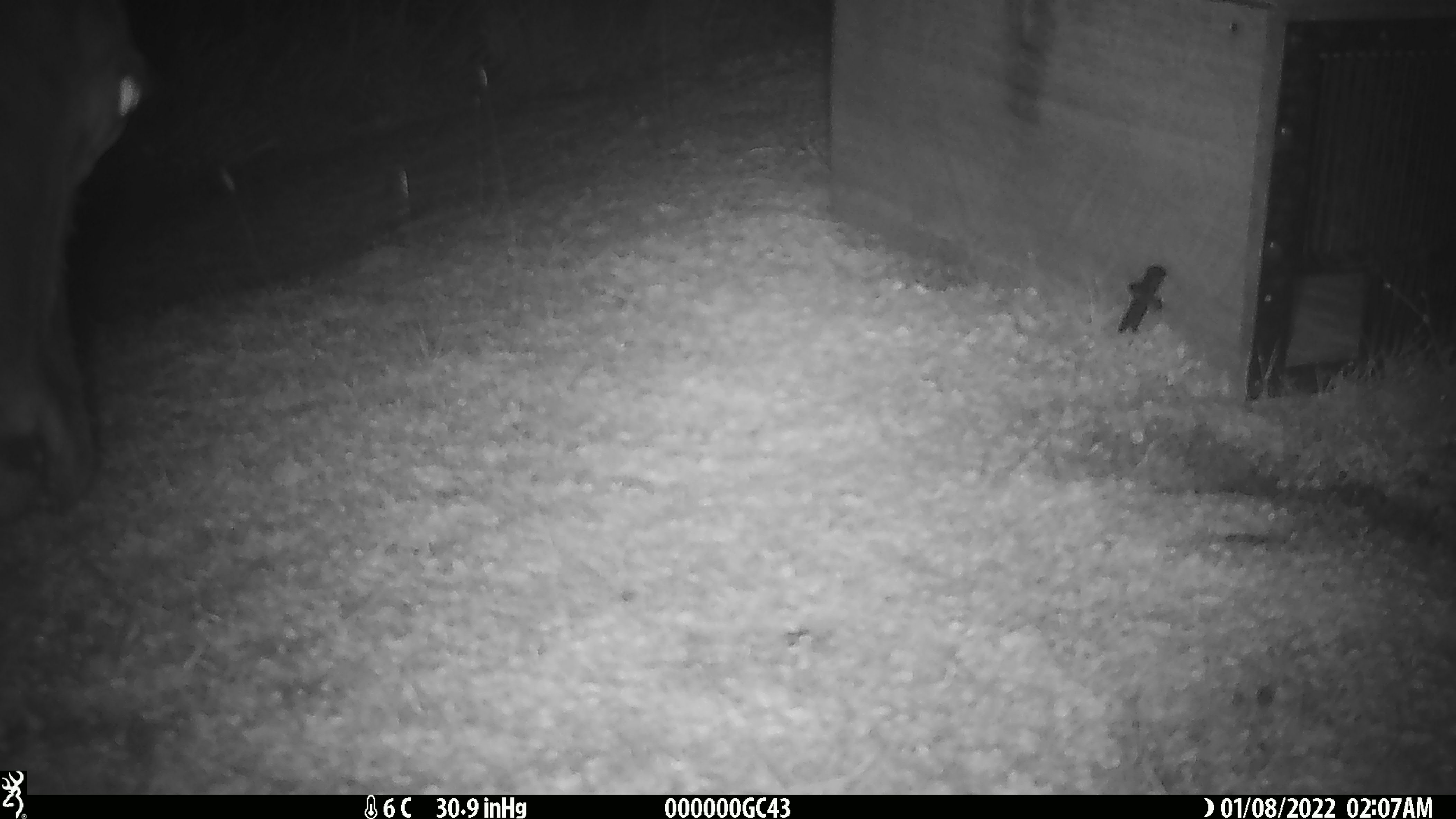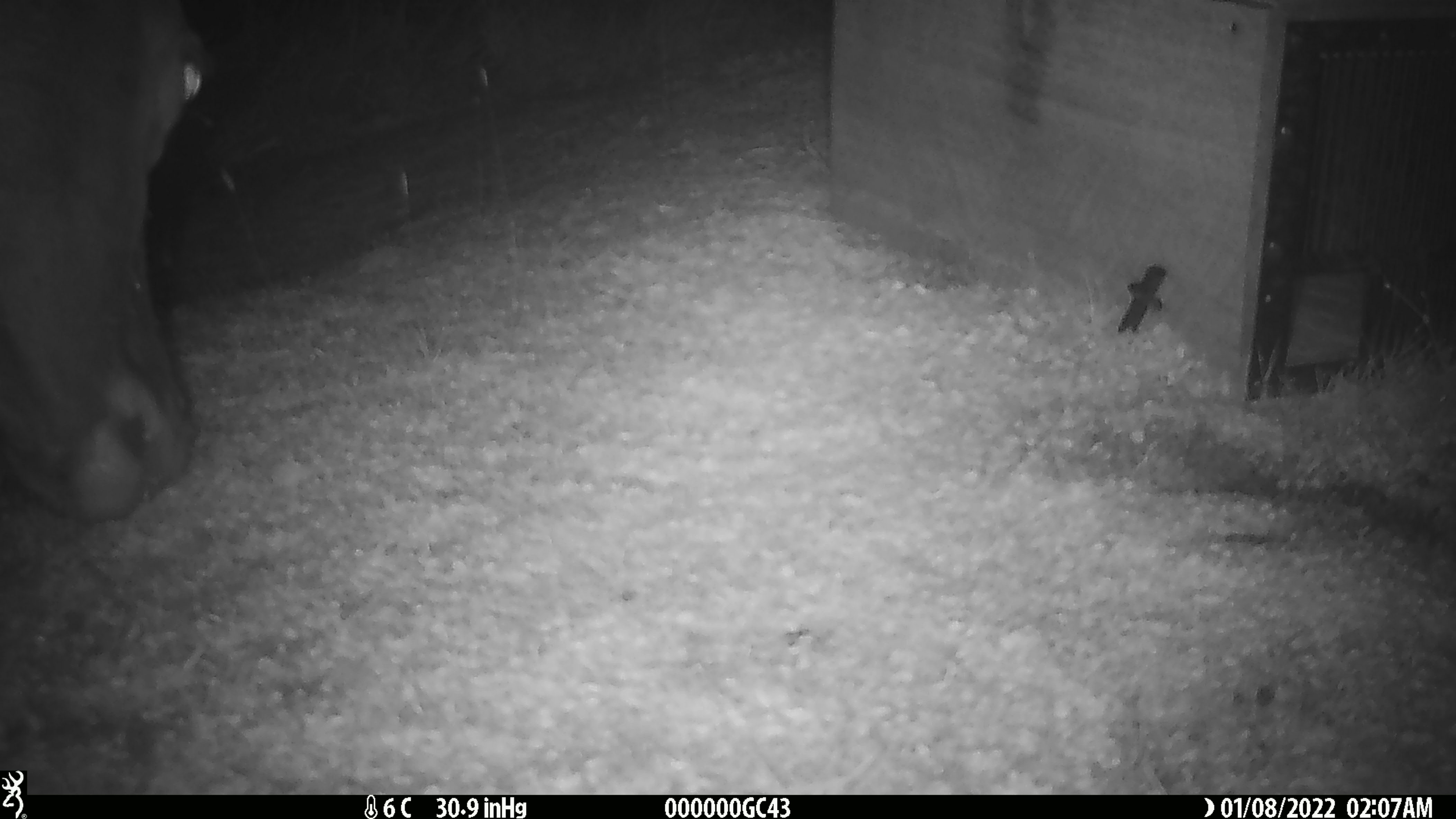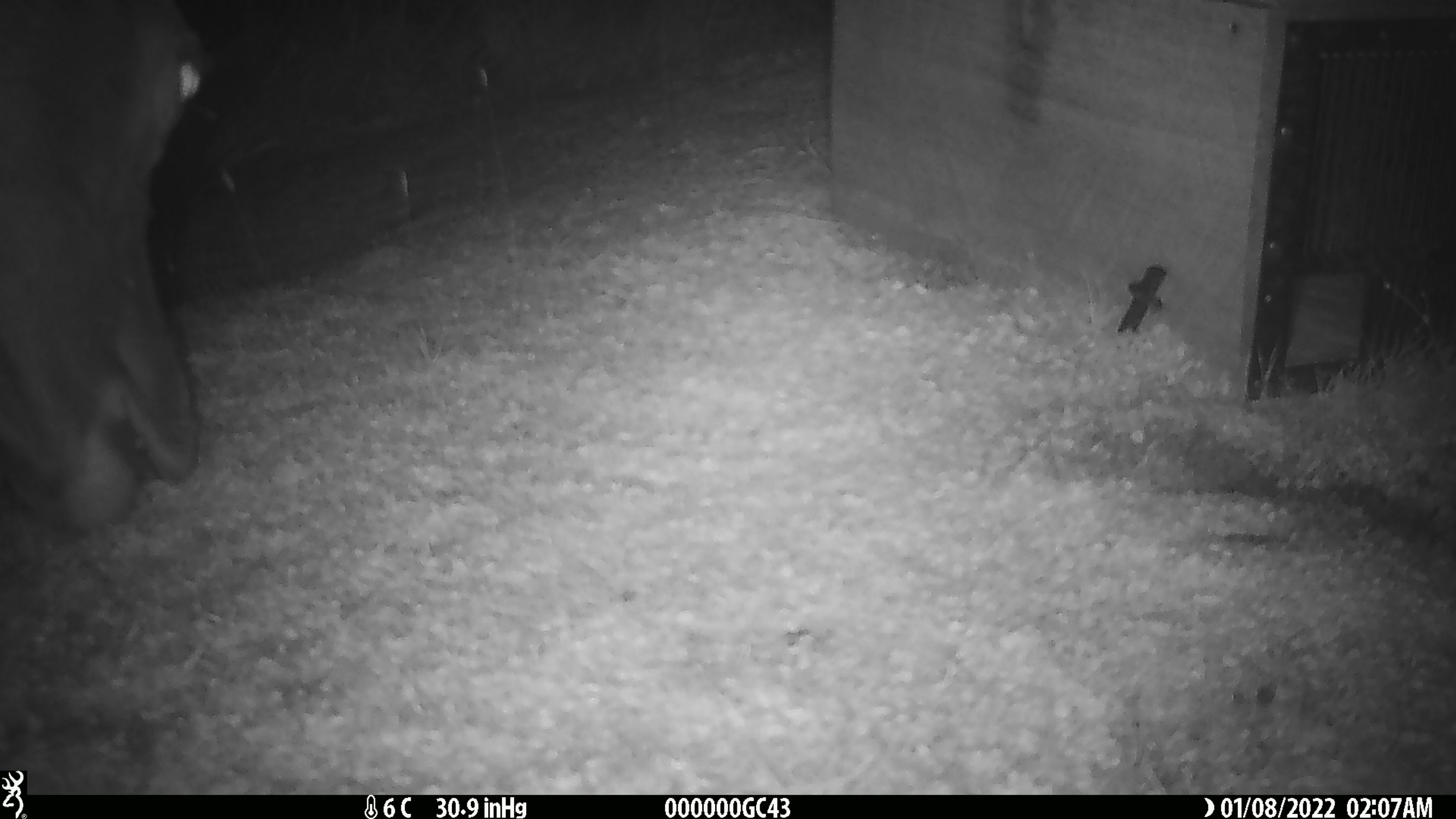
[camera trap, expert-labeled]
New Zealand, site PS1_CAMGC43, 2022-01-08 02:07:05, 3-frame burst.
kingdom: Animalia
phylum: Chordata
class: Mammalia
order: Artiodactyla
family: Cervidae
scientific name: Cervidae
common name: deer